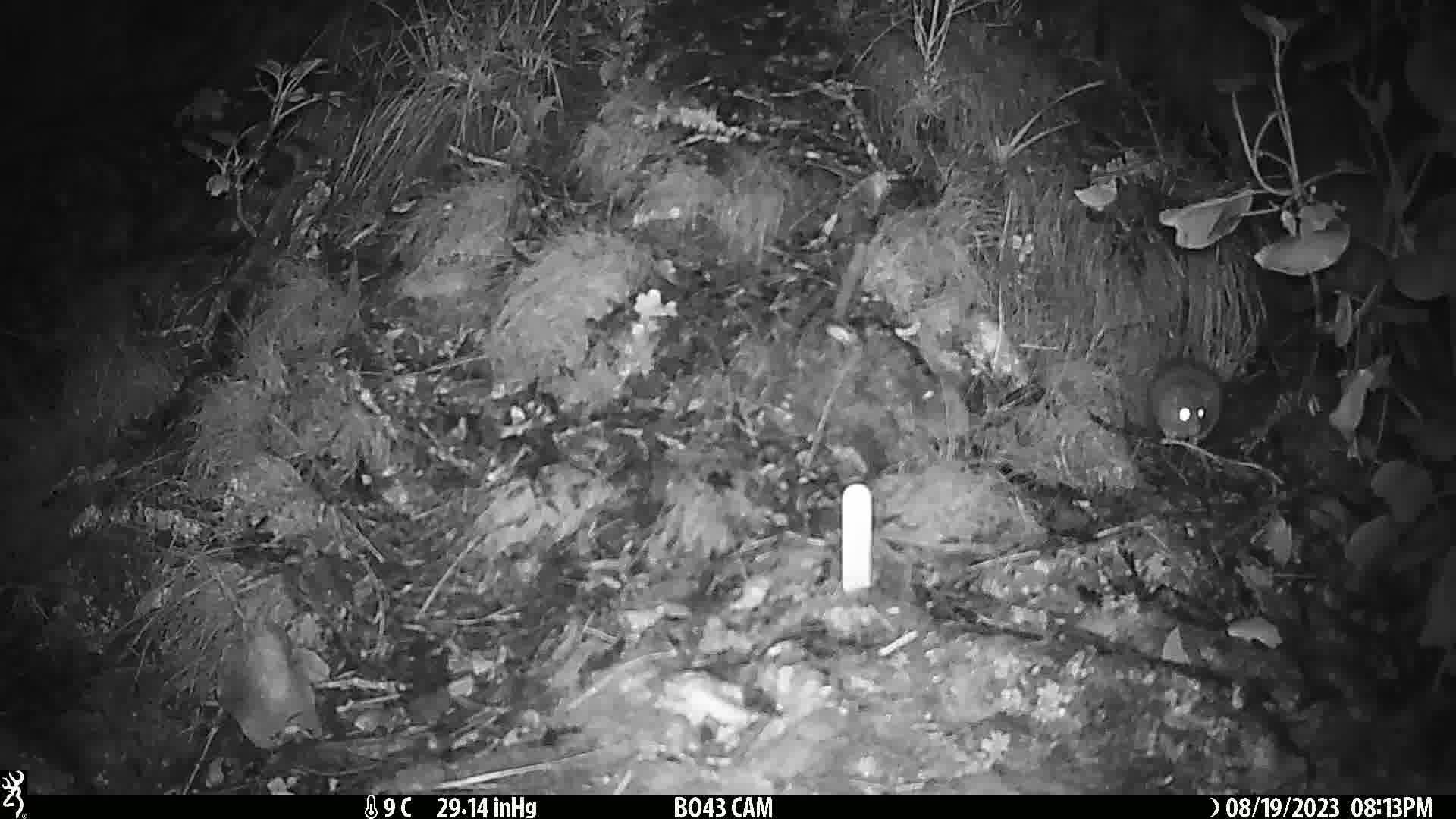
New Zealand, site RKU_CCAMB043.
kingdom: Animalia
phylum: Chordata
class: Mammalia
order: Rodentia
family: Muridae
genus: Rattus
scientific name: Rattus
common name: rat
Rat (Rattus).